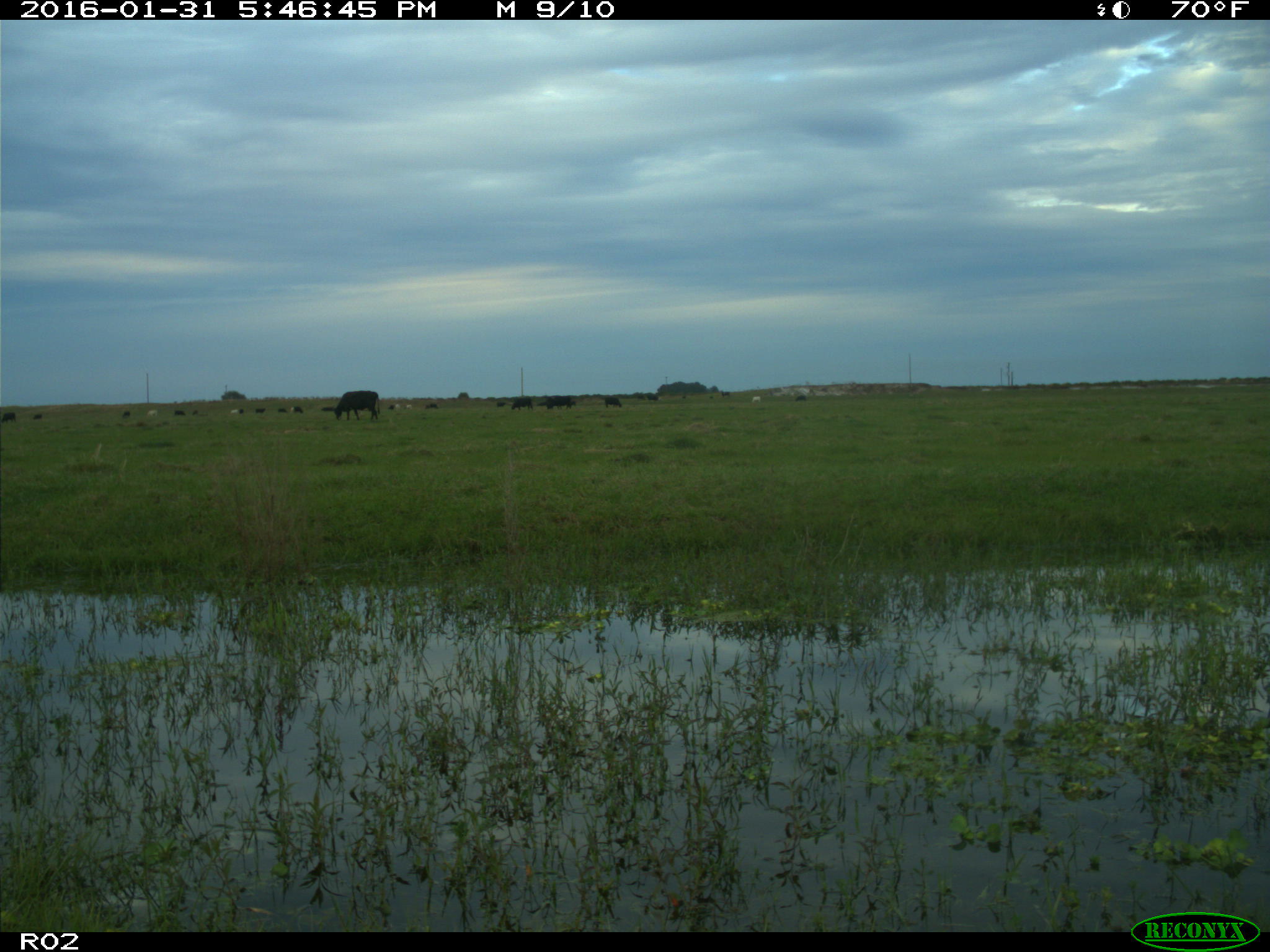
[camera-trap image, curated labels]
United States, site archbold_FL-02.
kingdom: Animalia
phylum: Chordata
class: Mammalia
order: Artiodactyla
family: Bovidae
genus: Bos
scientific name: Bos taurus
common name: domestic cow